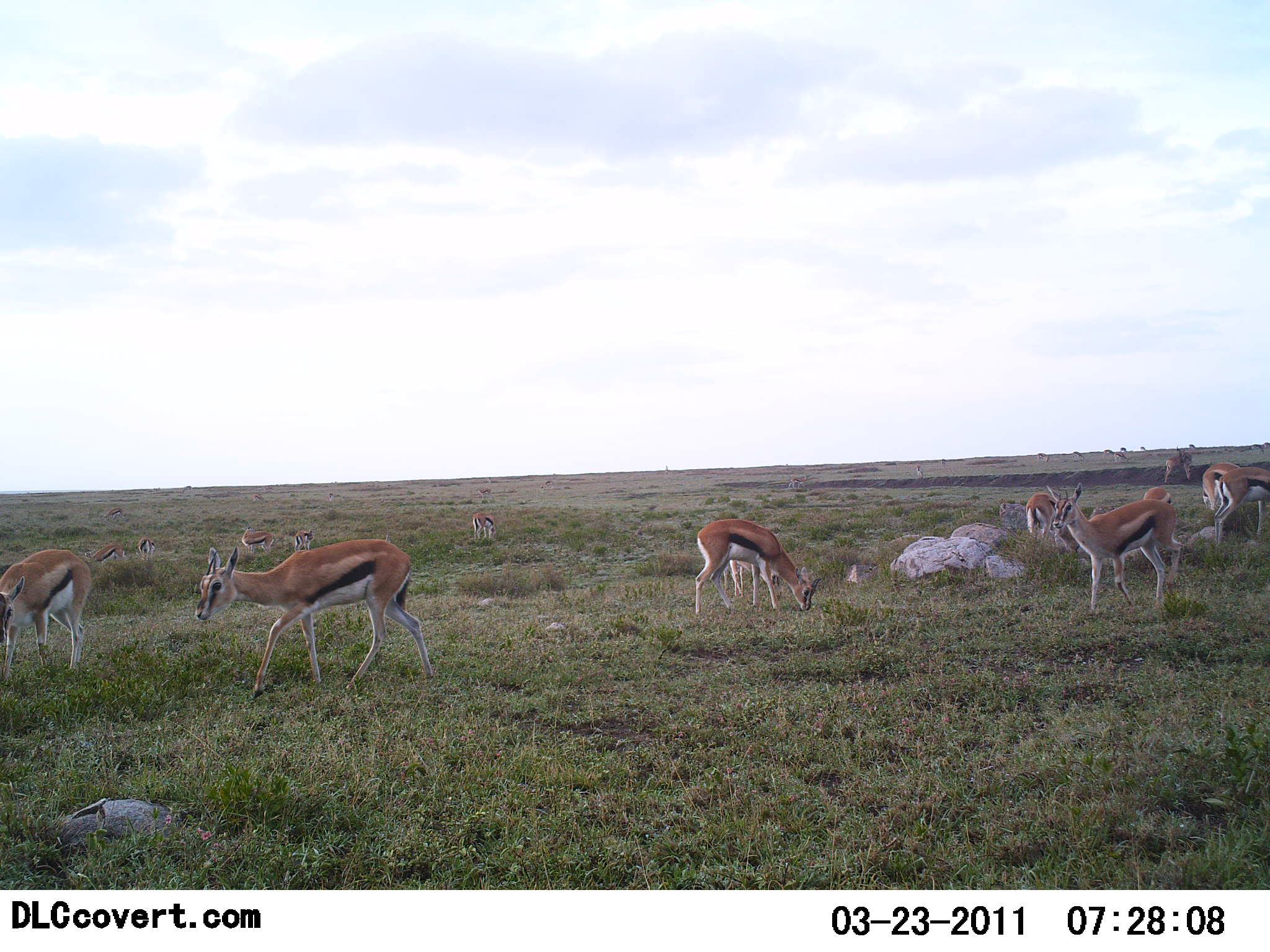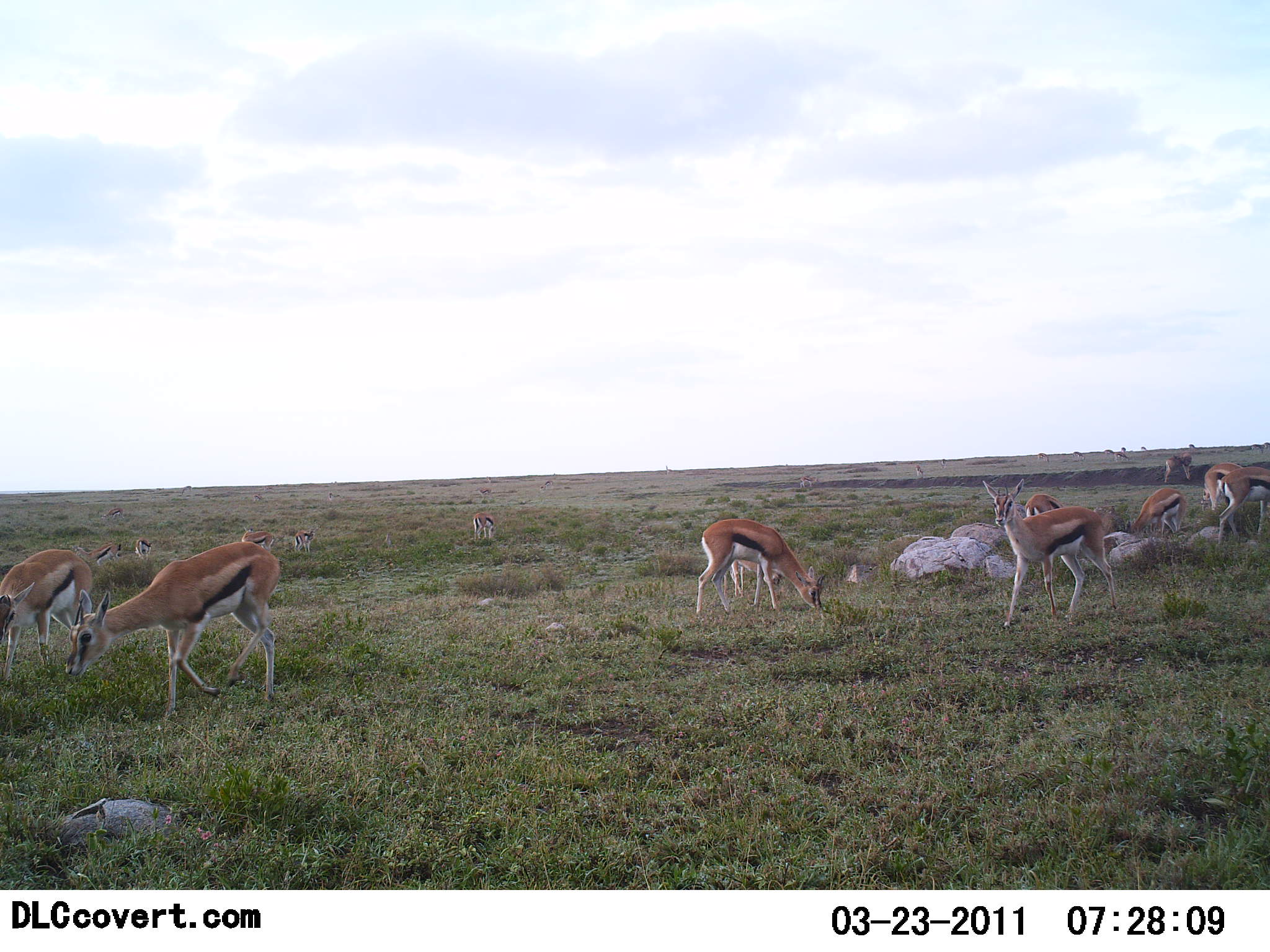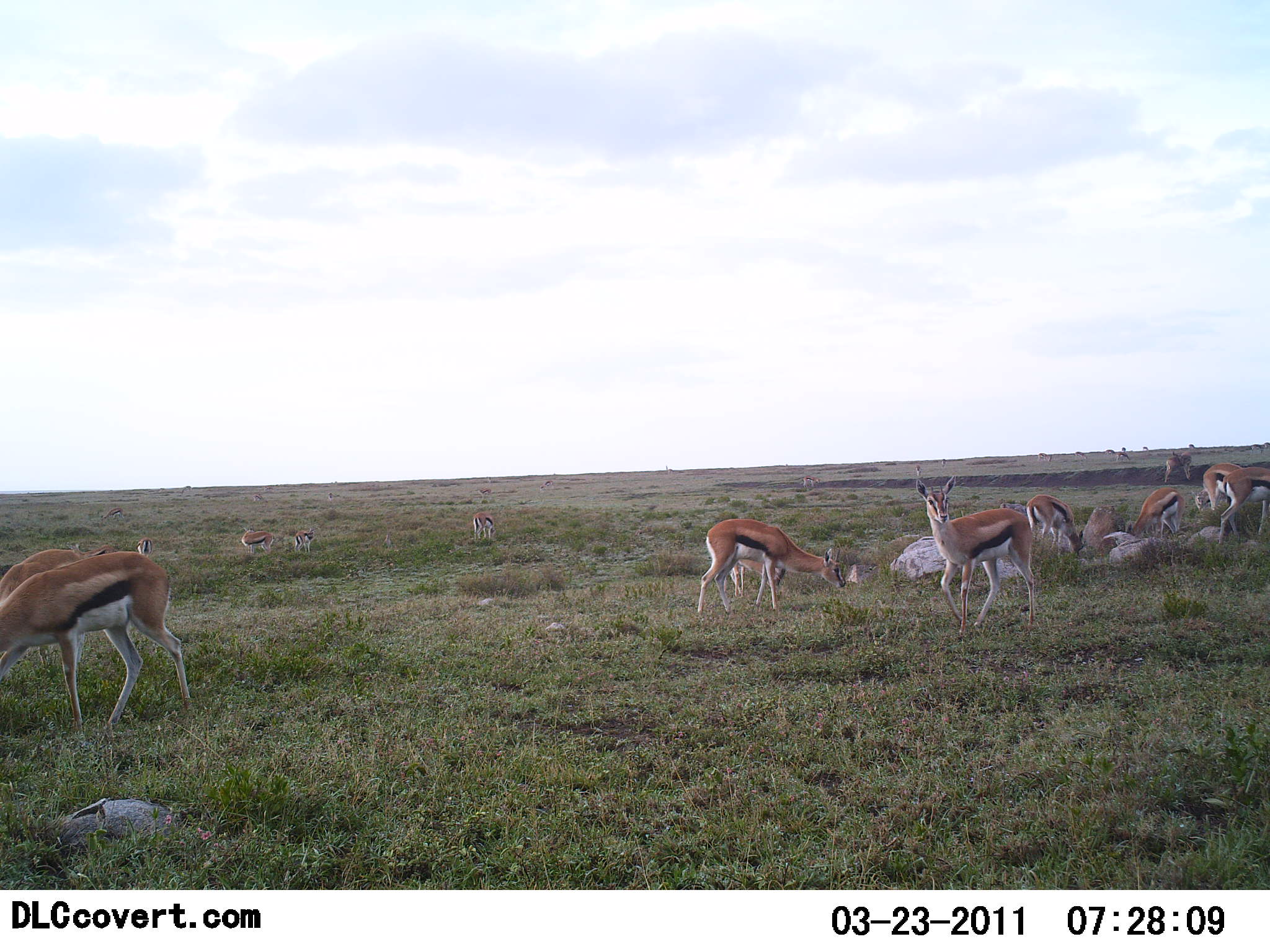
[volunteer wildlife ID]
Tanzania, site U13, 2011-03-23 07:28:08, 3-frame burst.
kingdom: Animalia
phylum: Chordata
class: Mammalia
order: Artiodactyla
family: Bovidae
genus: Eudorcas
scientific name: Eudorcas thomsonii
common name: thomson's gazelle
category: gazellethomsons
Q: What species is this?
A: Gazellethomsons (thomson's gazelle) (Eudorcas thomsonii).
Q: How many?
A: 11-50.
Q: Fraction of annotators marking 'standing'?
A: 73%.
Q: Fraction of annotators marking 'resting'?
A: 18%.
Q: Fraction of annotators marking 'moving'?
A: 91%.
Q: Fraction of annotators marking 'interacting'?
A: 9%.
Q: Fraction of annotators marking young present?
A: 9%.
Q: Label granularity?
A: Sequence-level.